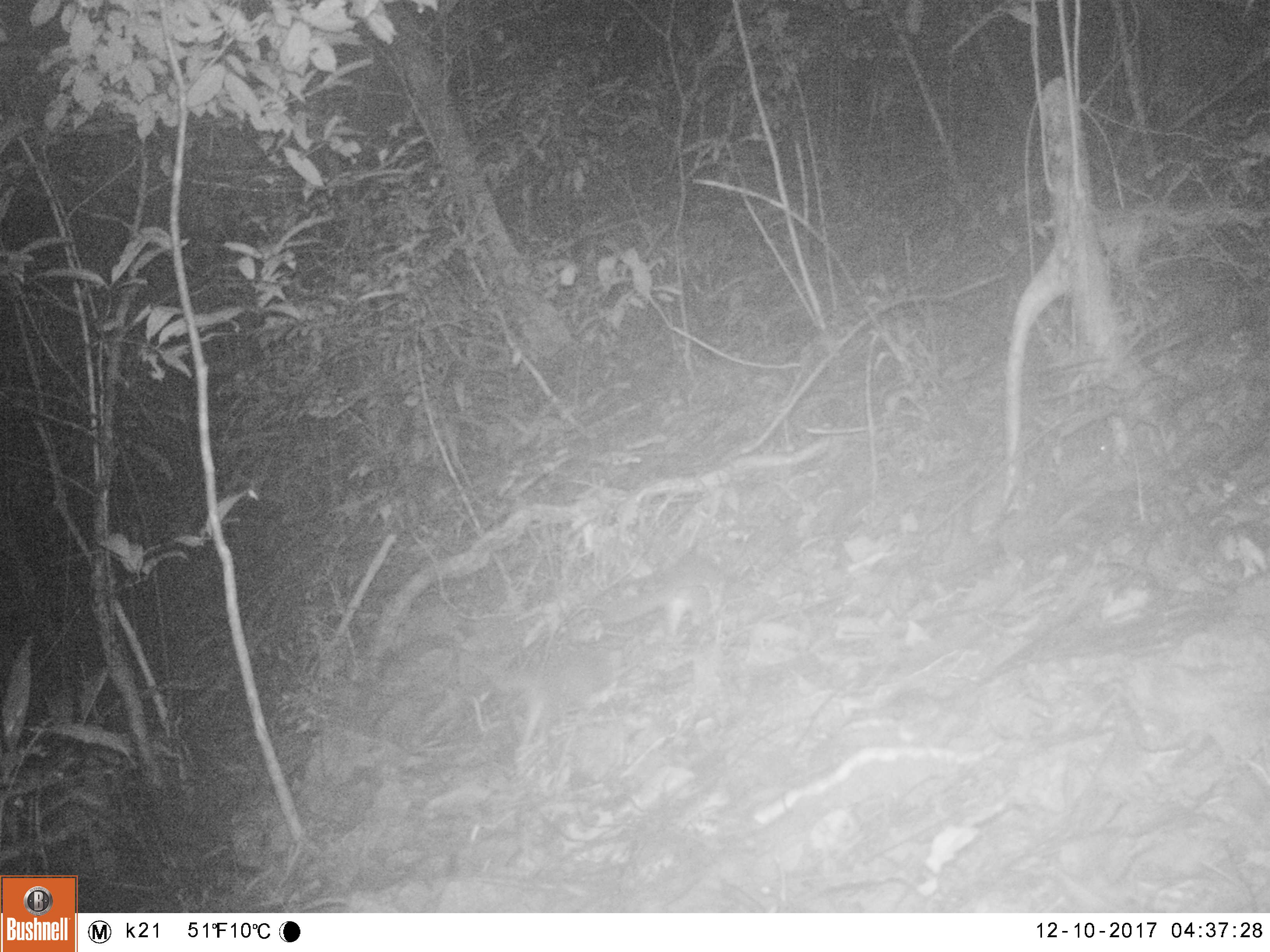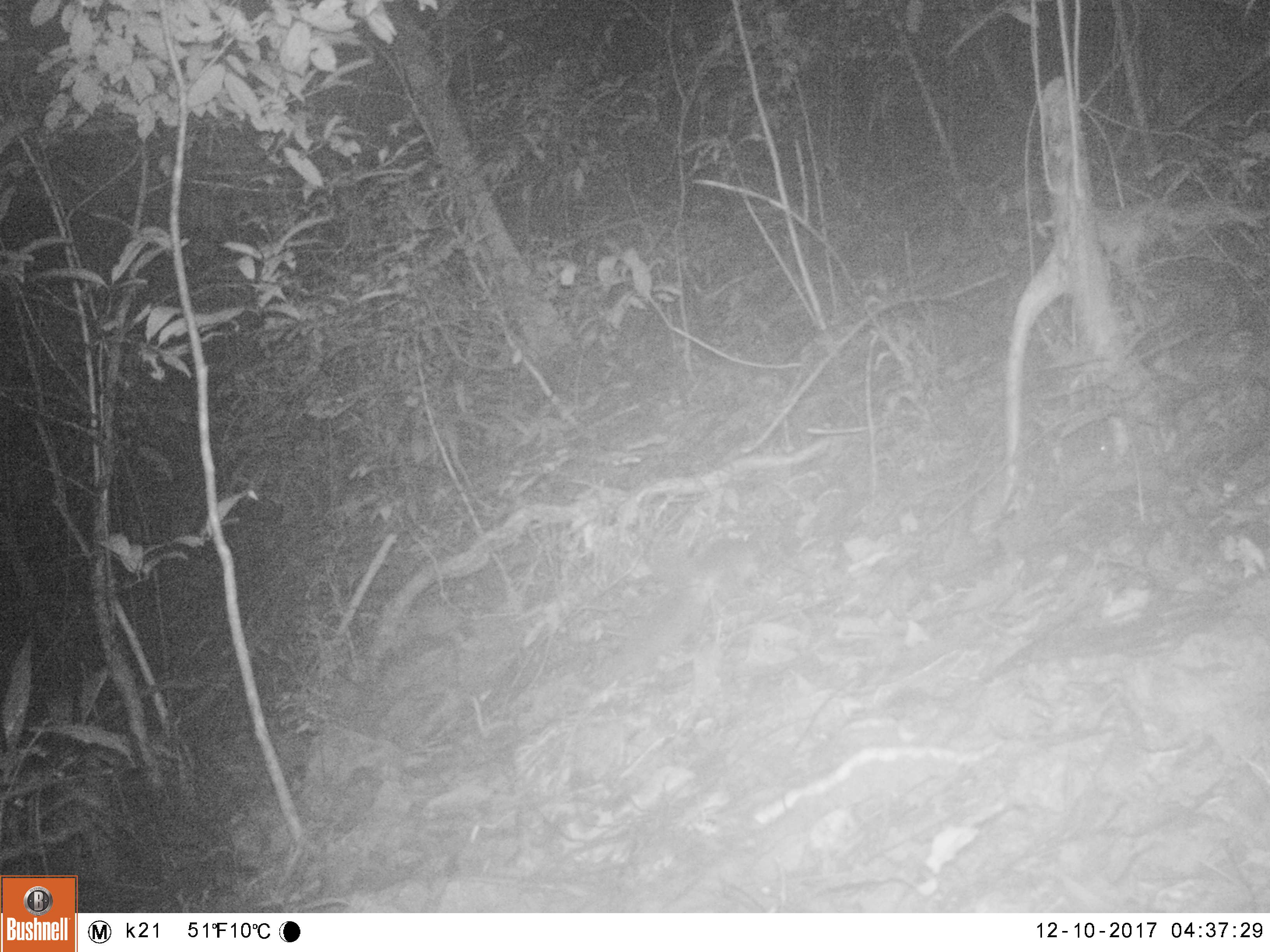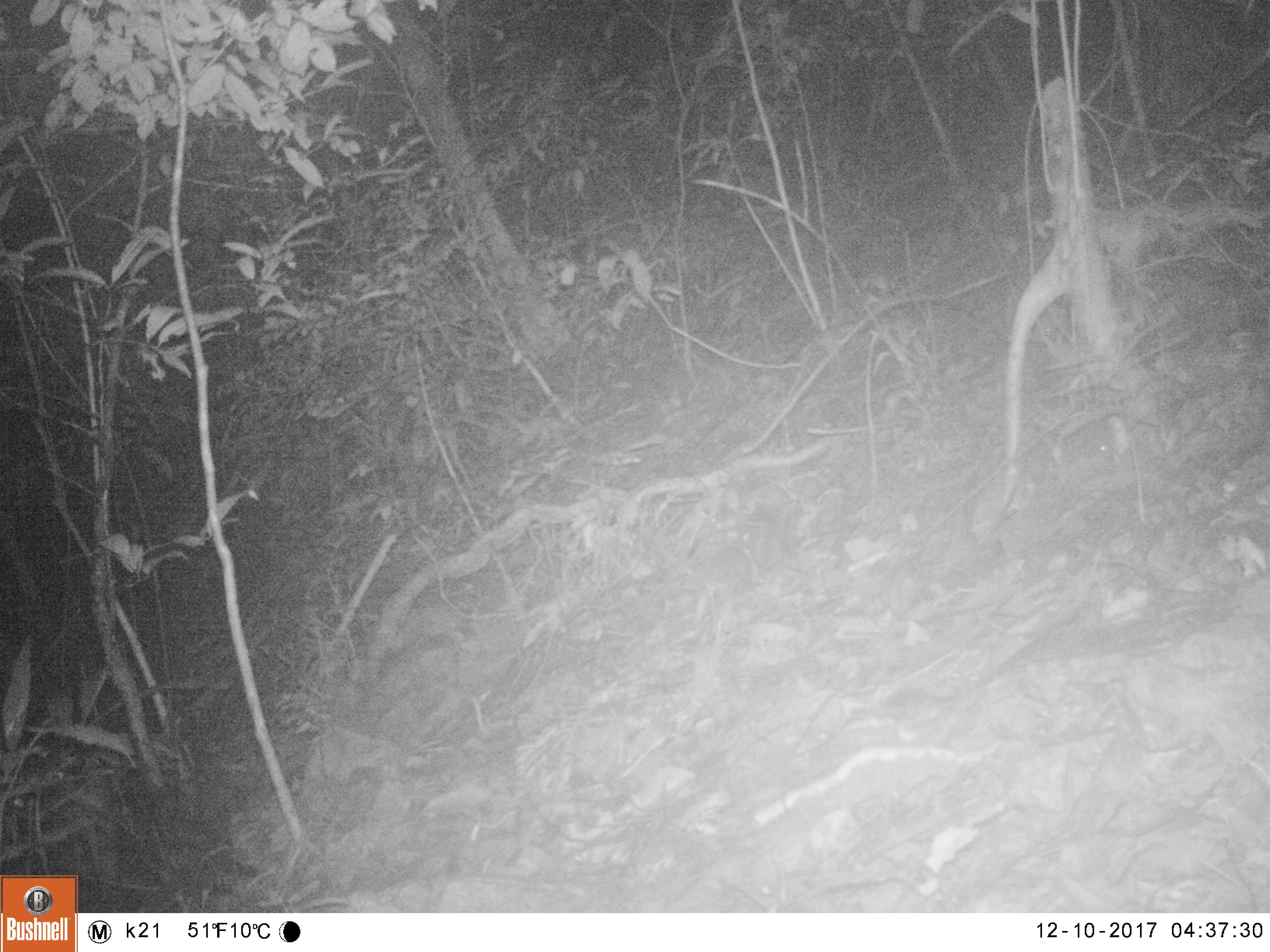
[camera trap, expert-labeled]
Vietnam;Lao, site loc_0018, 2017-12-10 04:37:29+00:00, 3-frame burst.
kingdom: Animalia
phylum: Chordata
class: Mammalia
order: Carnivora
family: Mustelidae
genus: Melogale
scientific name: Melogale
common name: ferret badger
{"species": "ferret badger (Melogale)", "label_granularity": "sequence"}